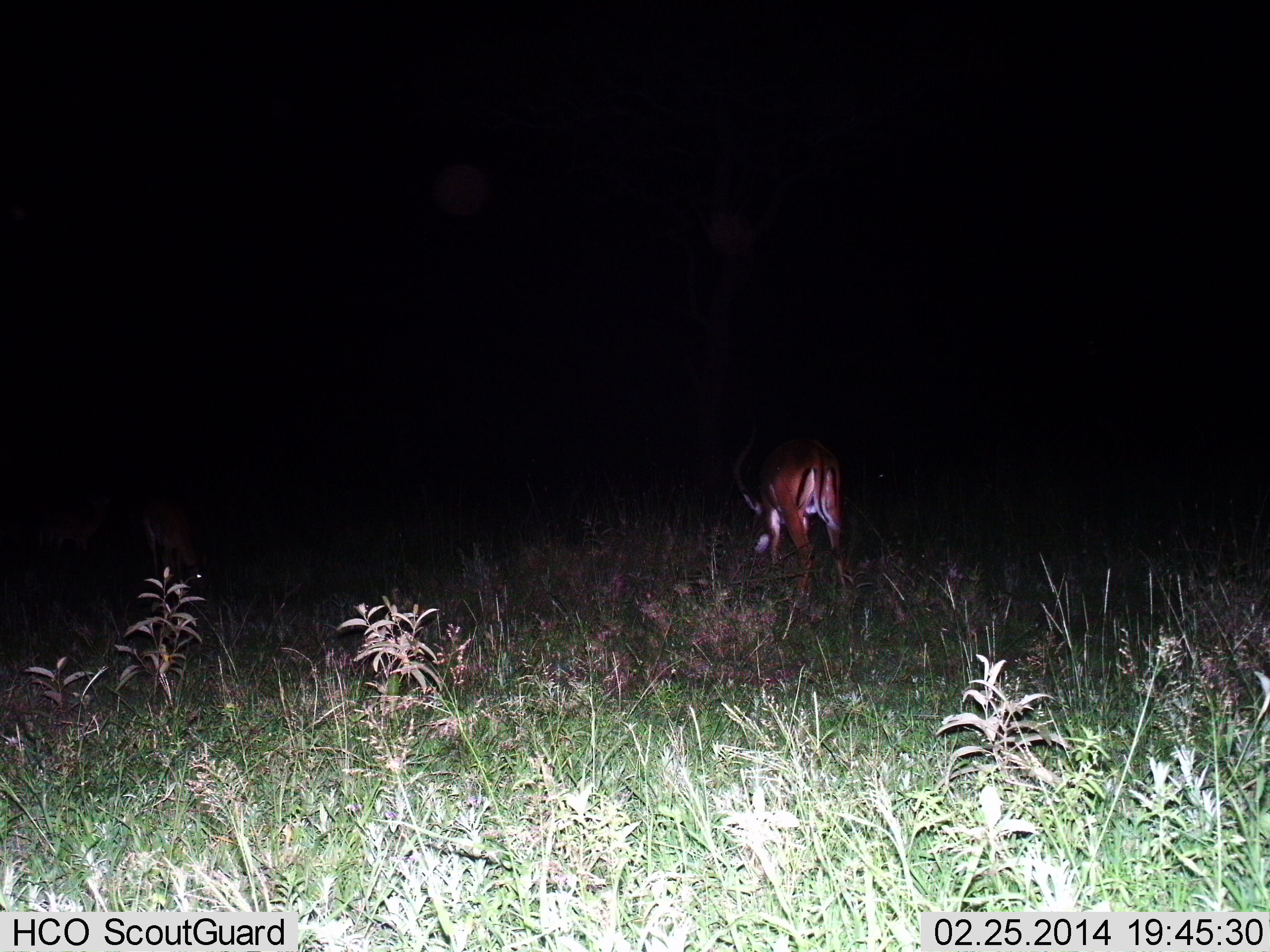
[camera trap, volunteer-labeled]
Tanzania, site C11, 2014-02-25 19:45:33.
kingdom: Animalia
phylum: Chordata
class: Mammalia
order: Artiodactyla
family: Bovidae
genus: Aepyceros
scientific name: Aepyceros melampus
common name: impala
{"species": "impala (Aepyceros melampus)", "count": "1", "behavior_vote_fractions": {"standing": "10%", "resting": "0%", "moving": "0%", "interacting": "0%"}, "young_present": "0%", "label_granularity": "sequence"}